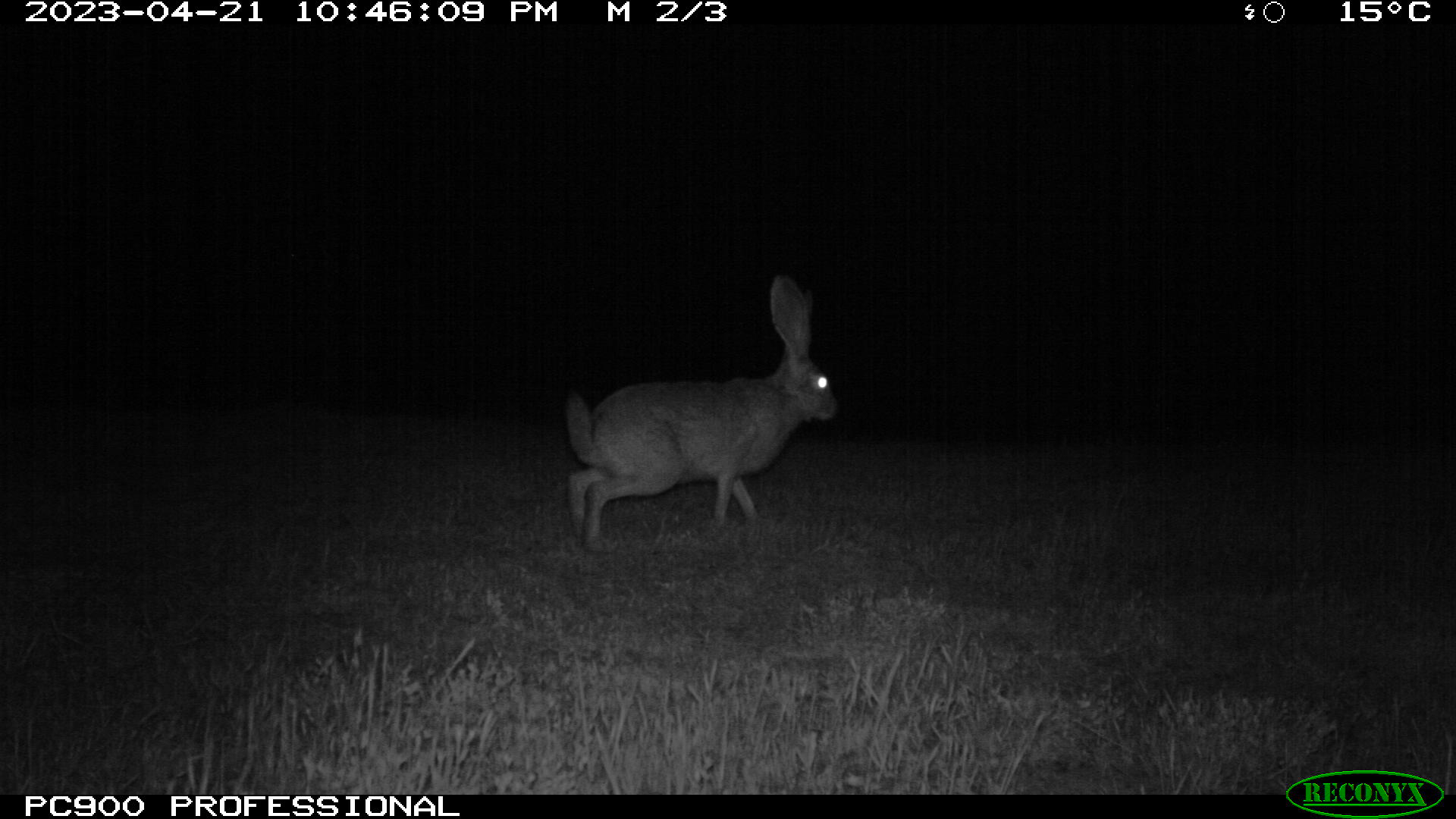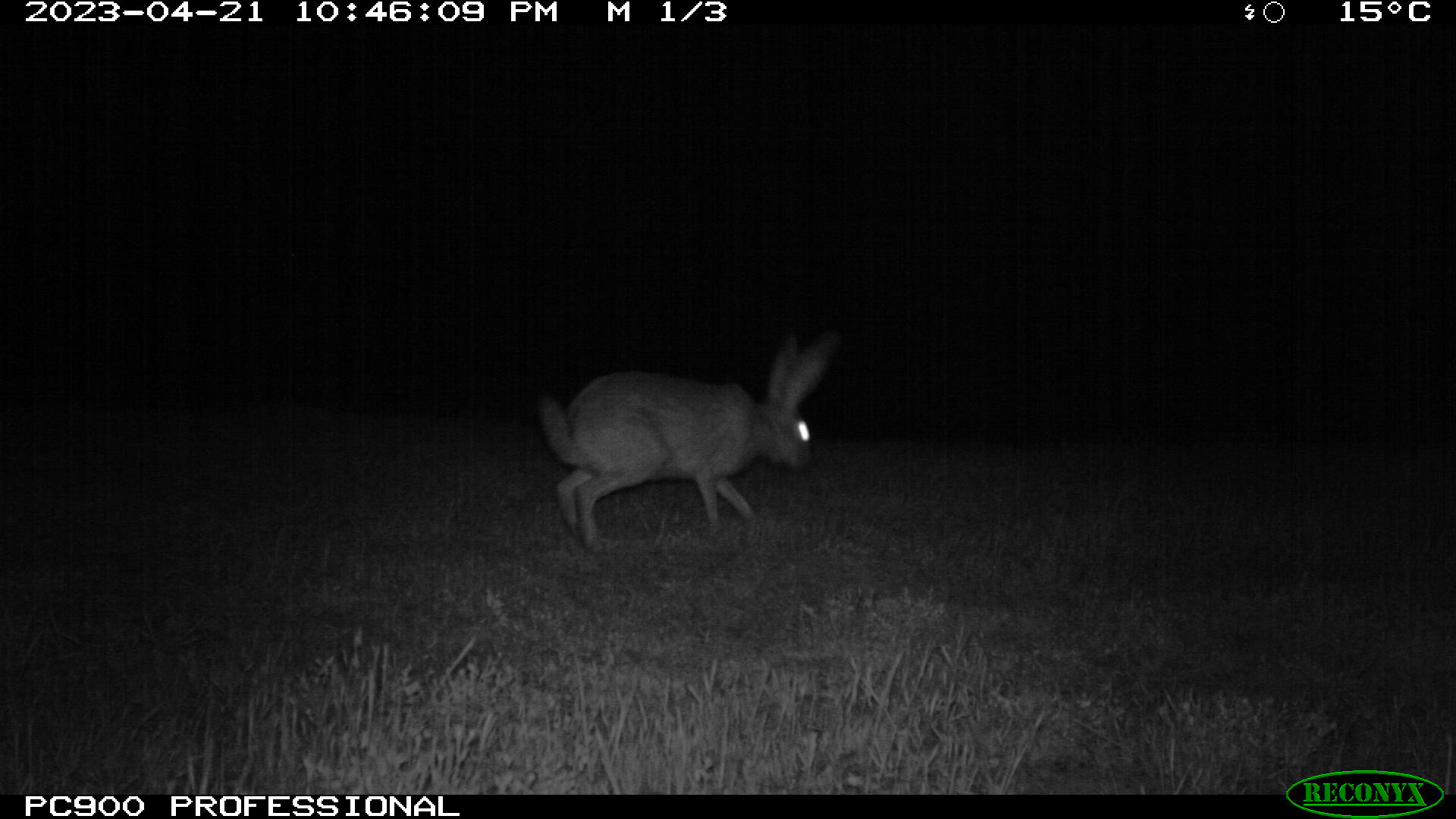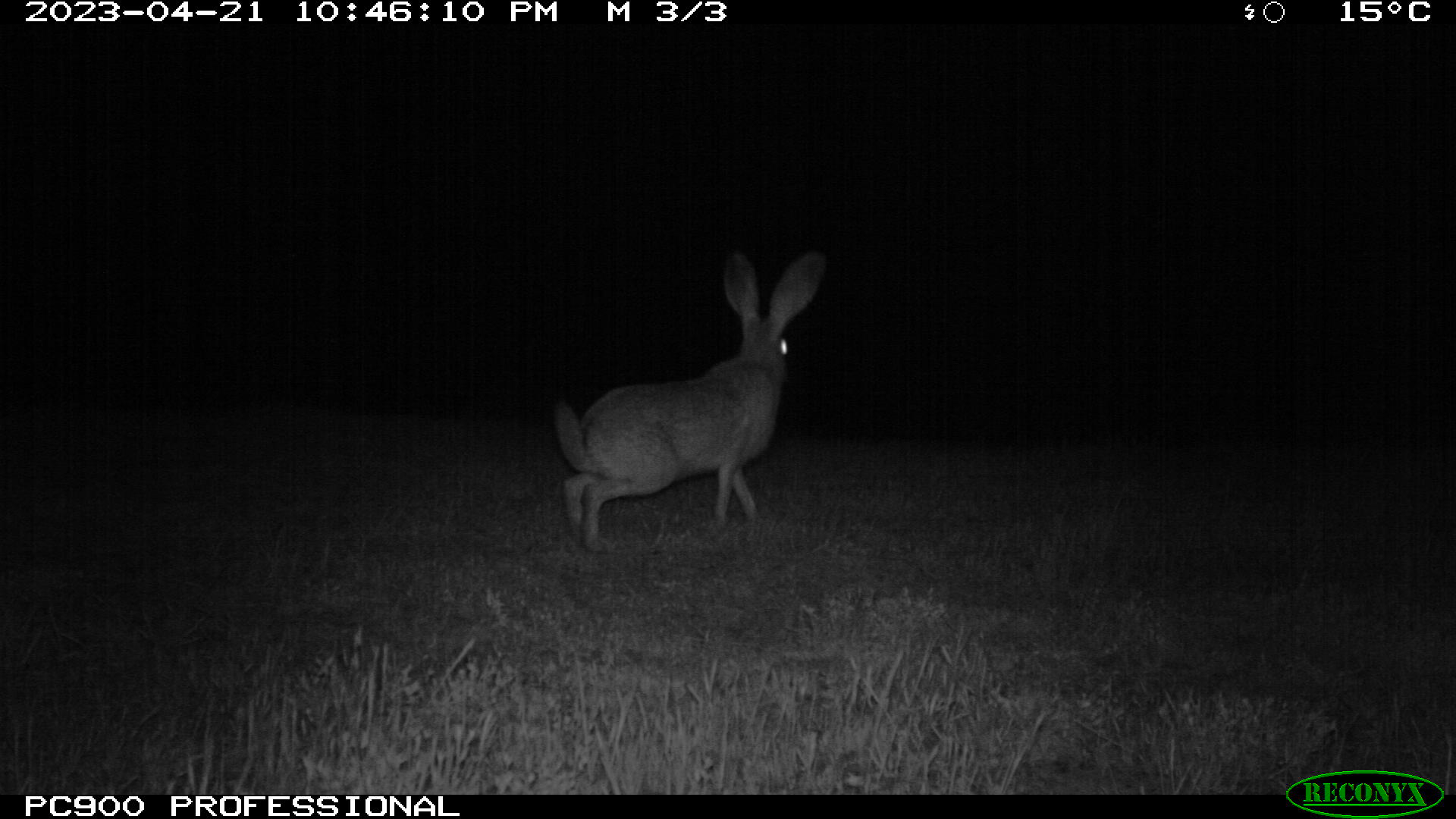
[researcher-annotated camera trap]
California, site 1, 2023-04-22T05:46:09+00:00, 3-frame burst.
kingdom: Animalia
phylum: Chordata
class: Mammalia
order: Lagomorpha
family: Leporidae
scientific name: Leporidae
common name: rabbit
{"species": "rabbit (Leporidae)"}